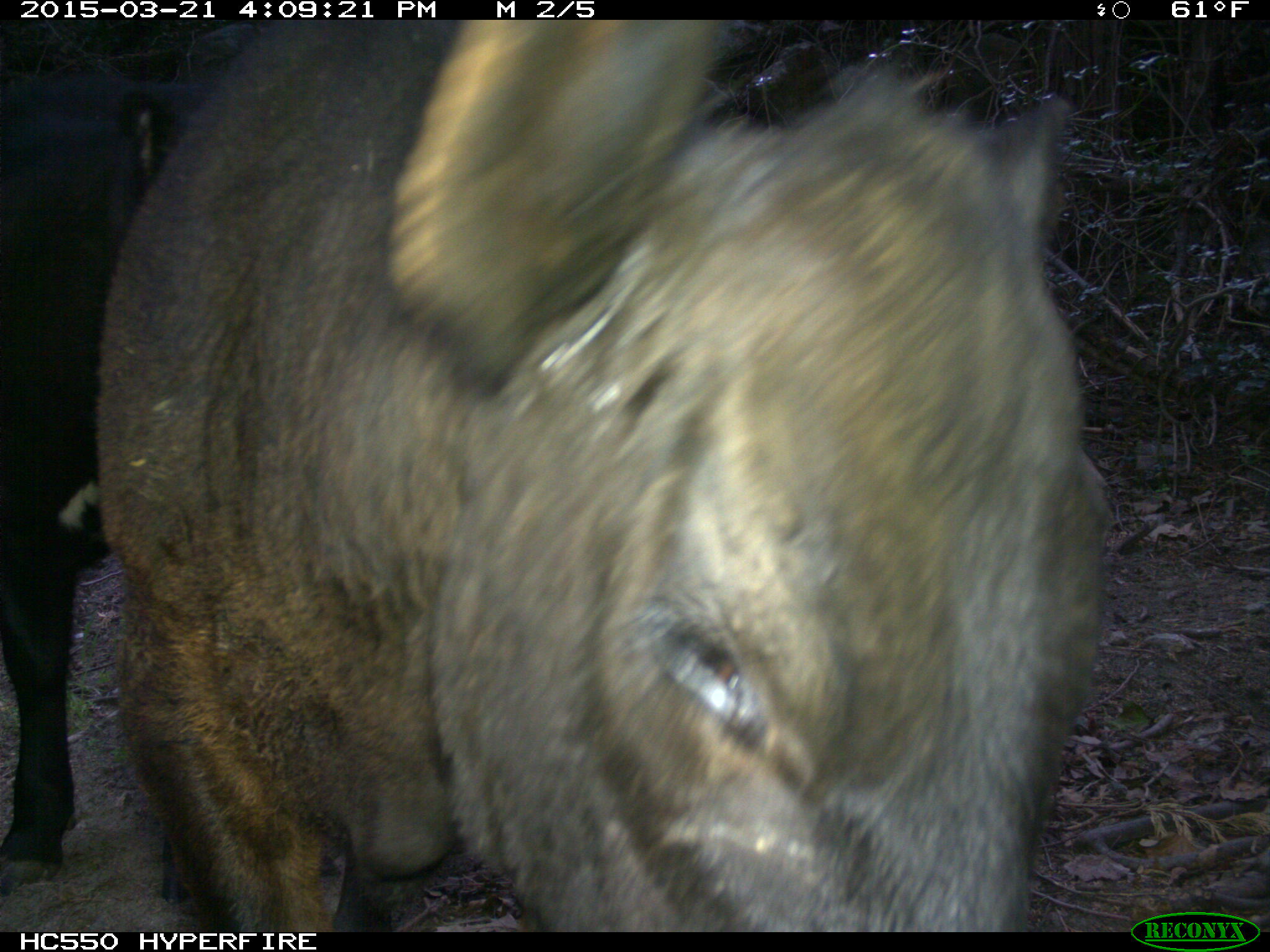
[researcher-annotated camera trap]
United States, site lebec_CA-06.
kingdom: Animalia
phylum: Chordata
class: Mammalia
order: Artiodactyla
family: Bovidae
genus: Bos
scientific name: Bos taurus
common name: domestic cow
Bos taurus (domestic cow).